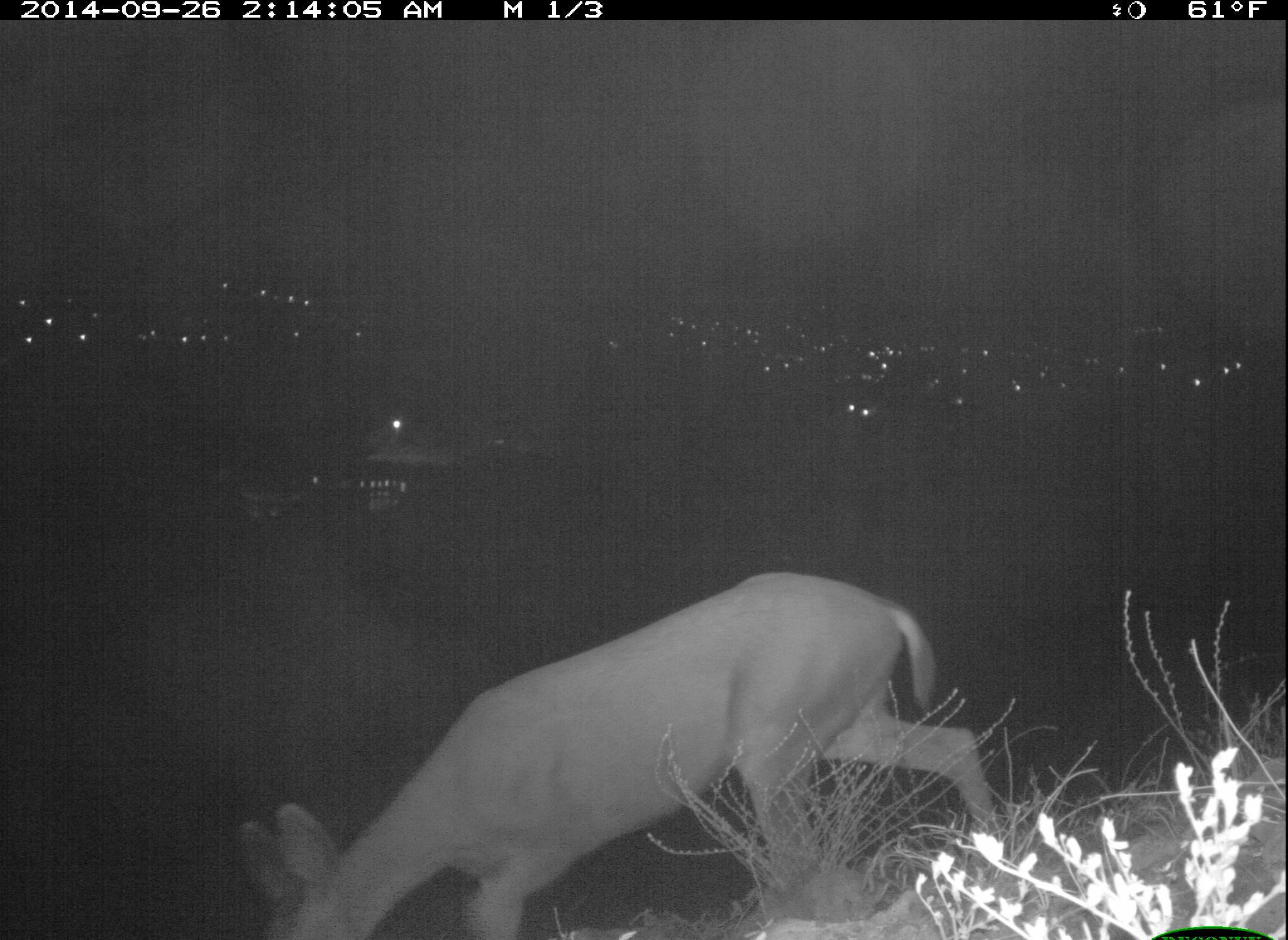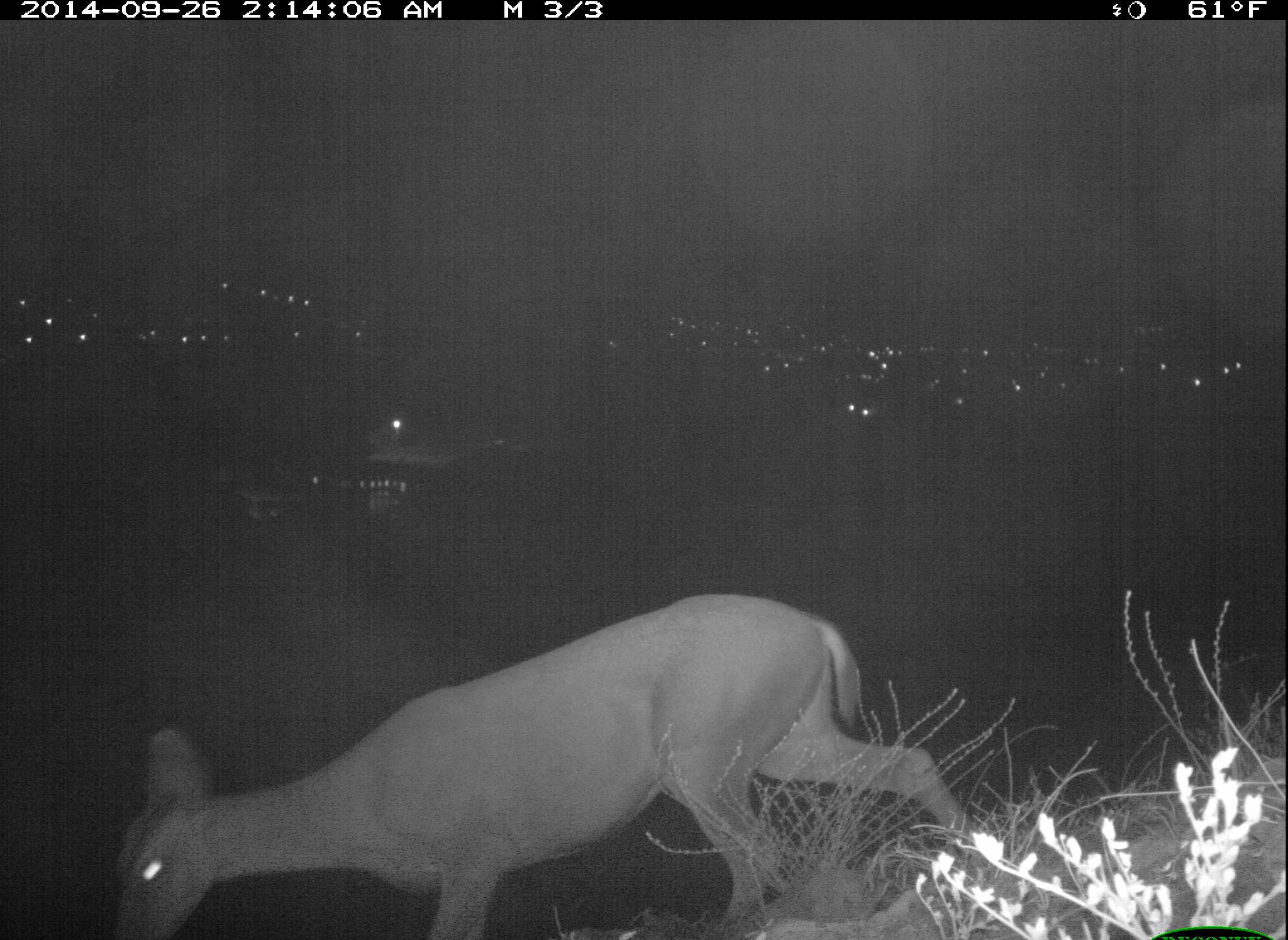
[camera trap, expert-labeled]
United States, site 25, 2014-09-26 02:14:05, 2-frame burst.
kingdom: Animalia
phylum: Chordata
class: Mammalia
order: Artiodactyla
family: Cervidae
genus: Odocoileus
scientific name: Odocoileus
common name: deer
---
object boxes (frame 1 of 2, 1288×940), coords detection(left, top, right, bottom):
deer: detection(237, 572, 1002, 940)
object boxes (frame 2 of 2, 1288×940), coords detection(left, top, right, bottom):
deer: detection(116, 591, 982, 940)